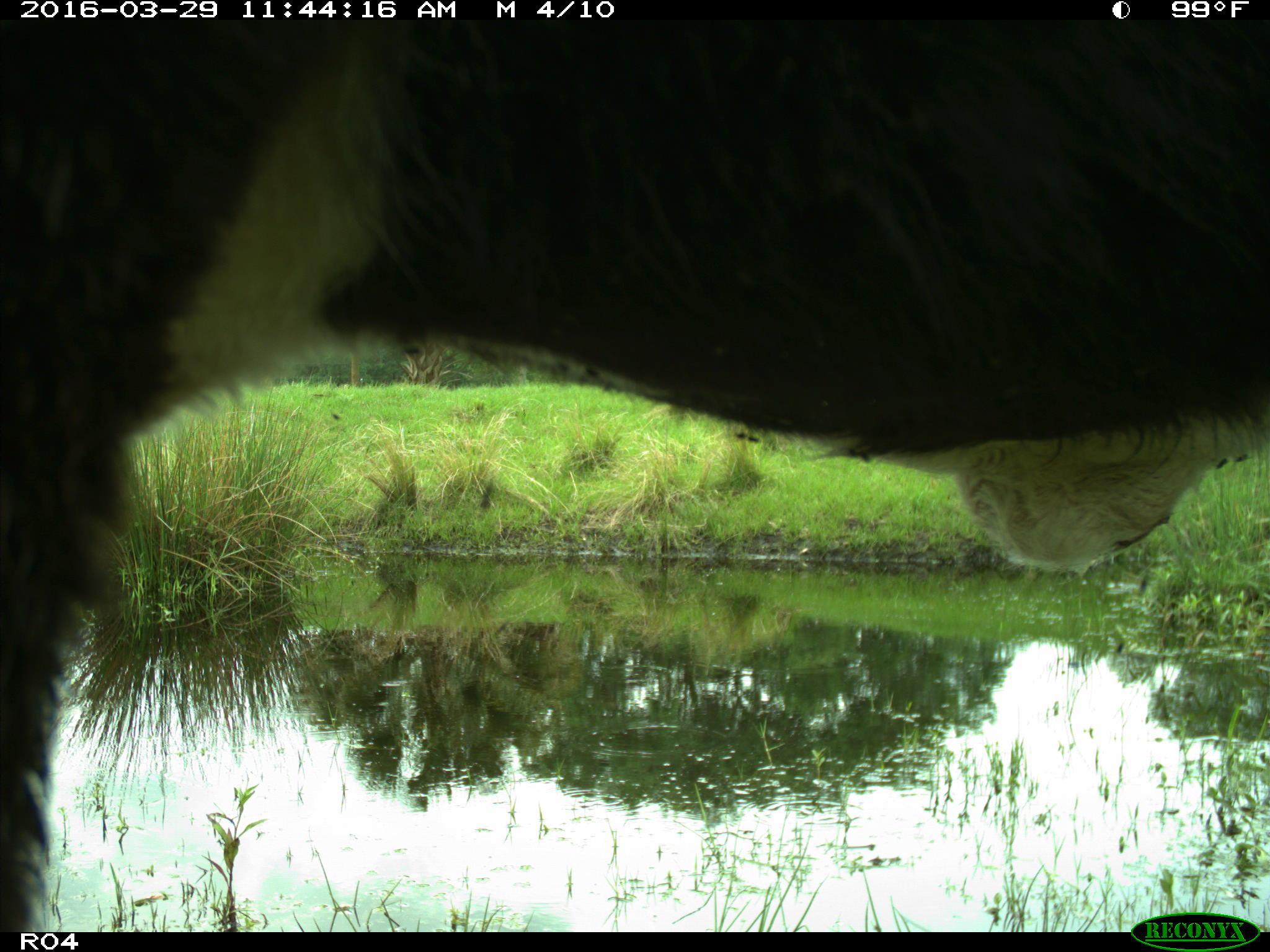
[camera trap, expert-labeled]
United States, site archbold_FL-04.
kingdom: Animalia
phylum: Chordata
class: Mammalia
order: Artiodactyla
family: Bovidae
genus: Bos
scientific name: Bos taurus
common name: domestic cow